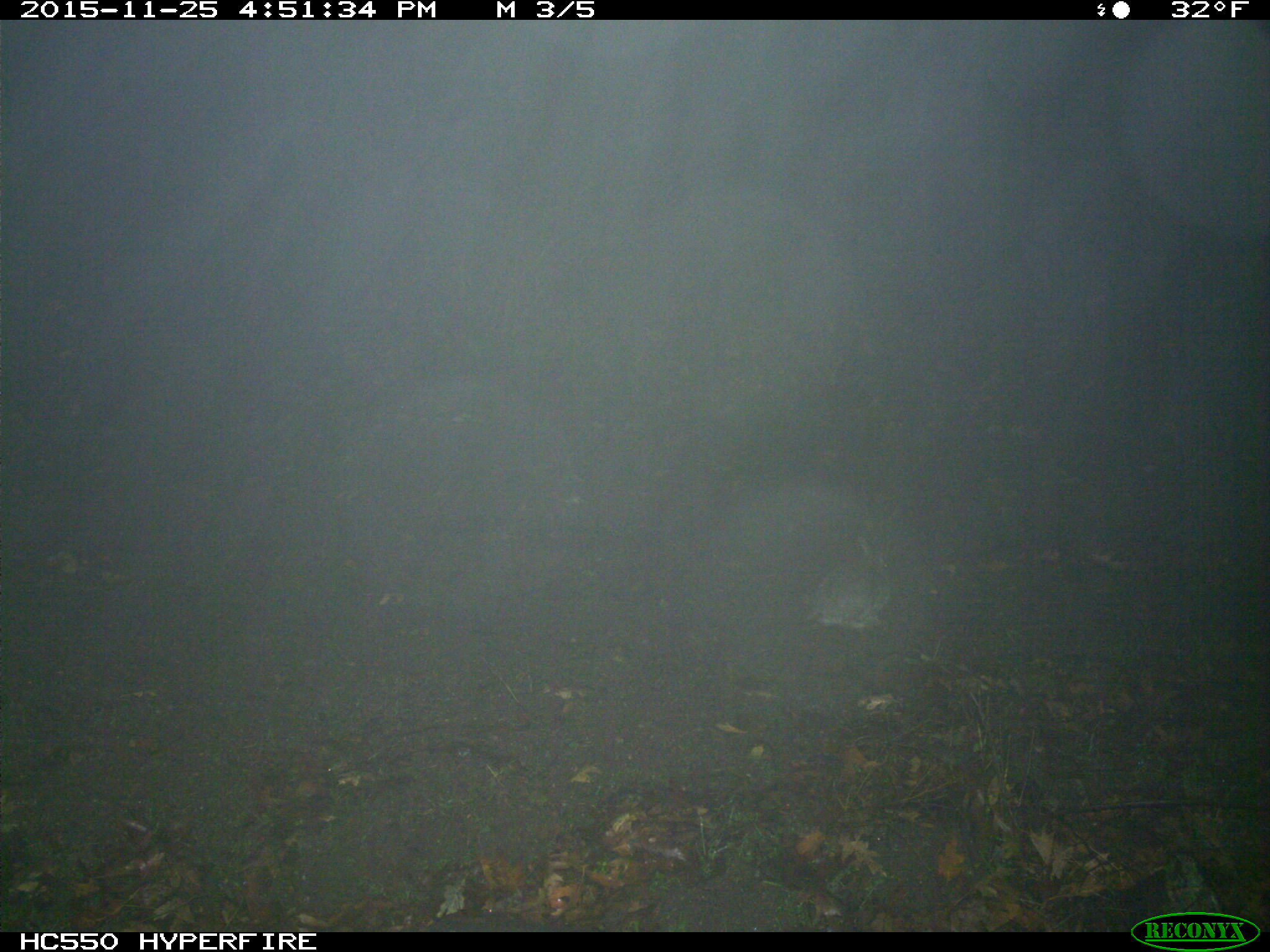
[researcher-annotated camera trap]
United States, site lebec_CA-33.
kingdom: Animalia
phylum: Chordata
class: Mammalia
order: Lagomorpha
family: Leporidae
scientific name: Leporidae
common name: rabbits and hares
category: unidentified rabbit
Unidentified rabbit (rabbits and hares) (Leporidae).